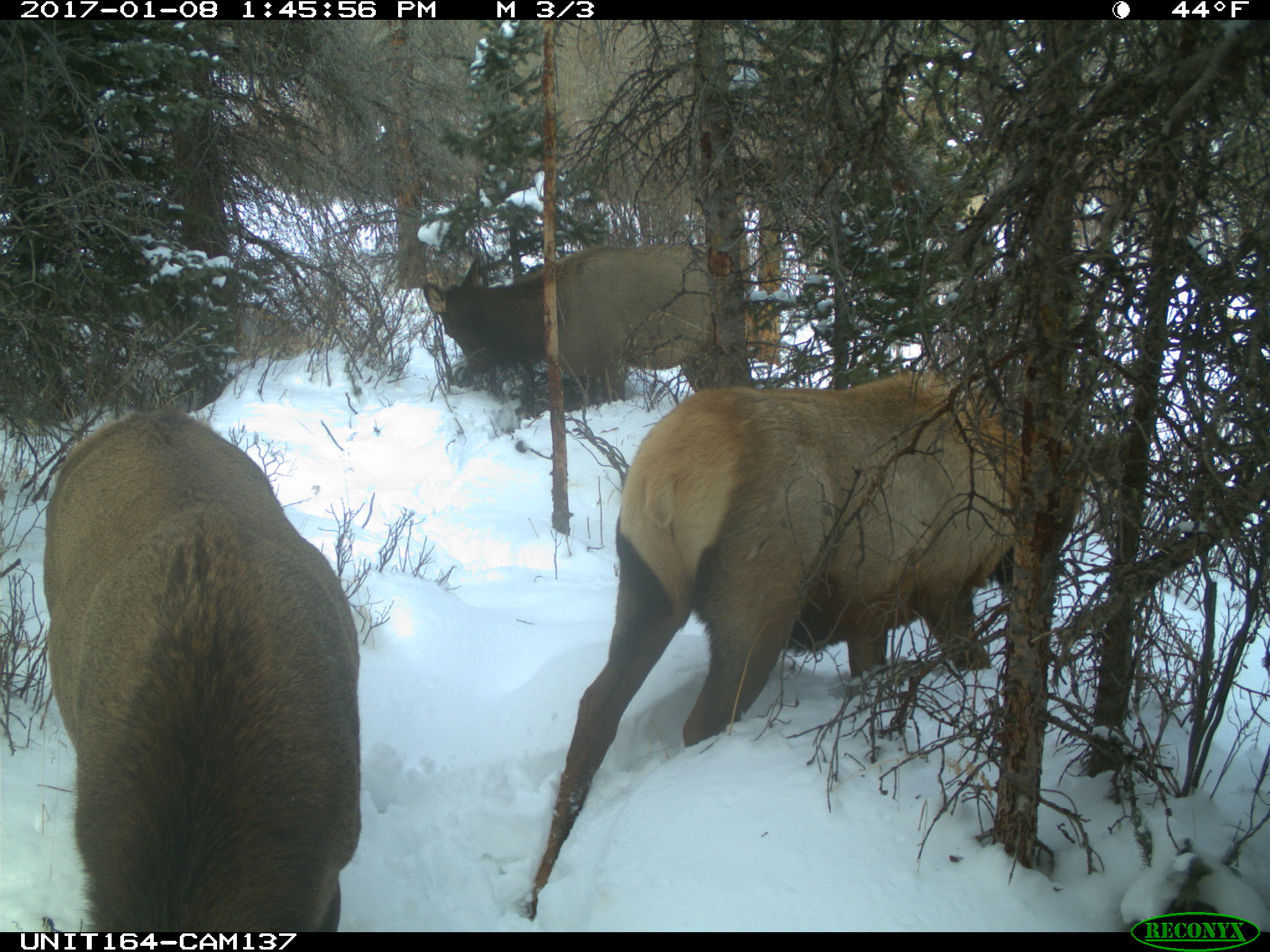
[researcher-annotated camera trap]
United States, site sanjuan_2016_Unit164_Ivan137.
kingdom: Animalia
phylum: Chordata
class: Mammalia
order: Artiodactyla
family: Cervidae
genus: Cervus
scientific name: Cervus elaphus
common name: red deer